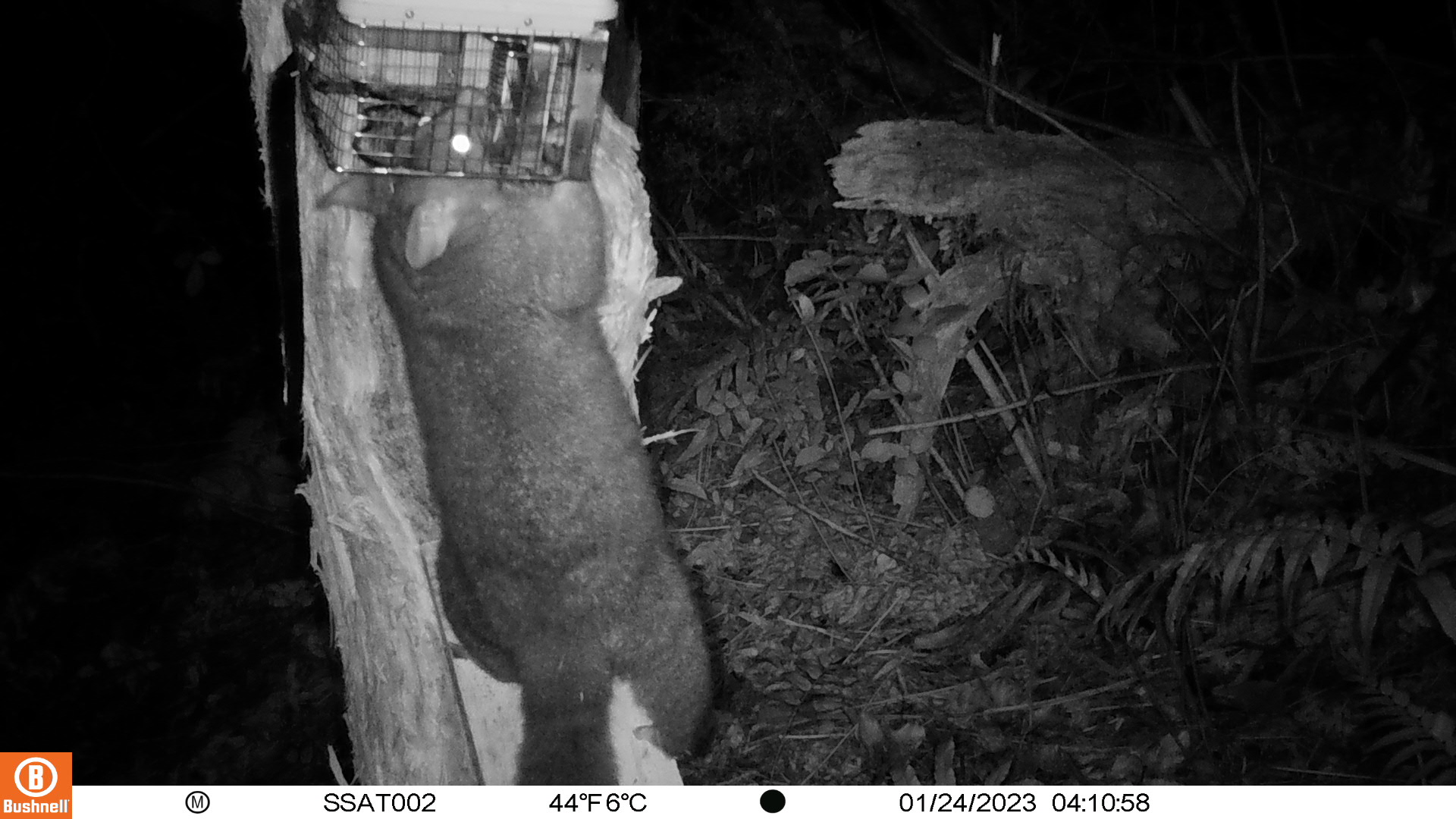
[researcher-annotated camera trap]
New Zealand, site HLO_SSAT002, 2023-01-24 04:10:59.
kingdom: Animalia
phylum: Chordata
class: Mammalia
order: Diprotodontia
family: Phalangeridae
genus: Trichosurus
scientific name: Trichosurus vulpecula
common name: common brushtail possum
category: possum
Possum (common brushtail possum) (Trichosurus vulpecula).